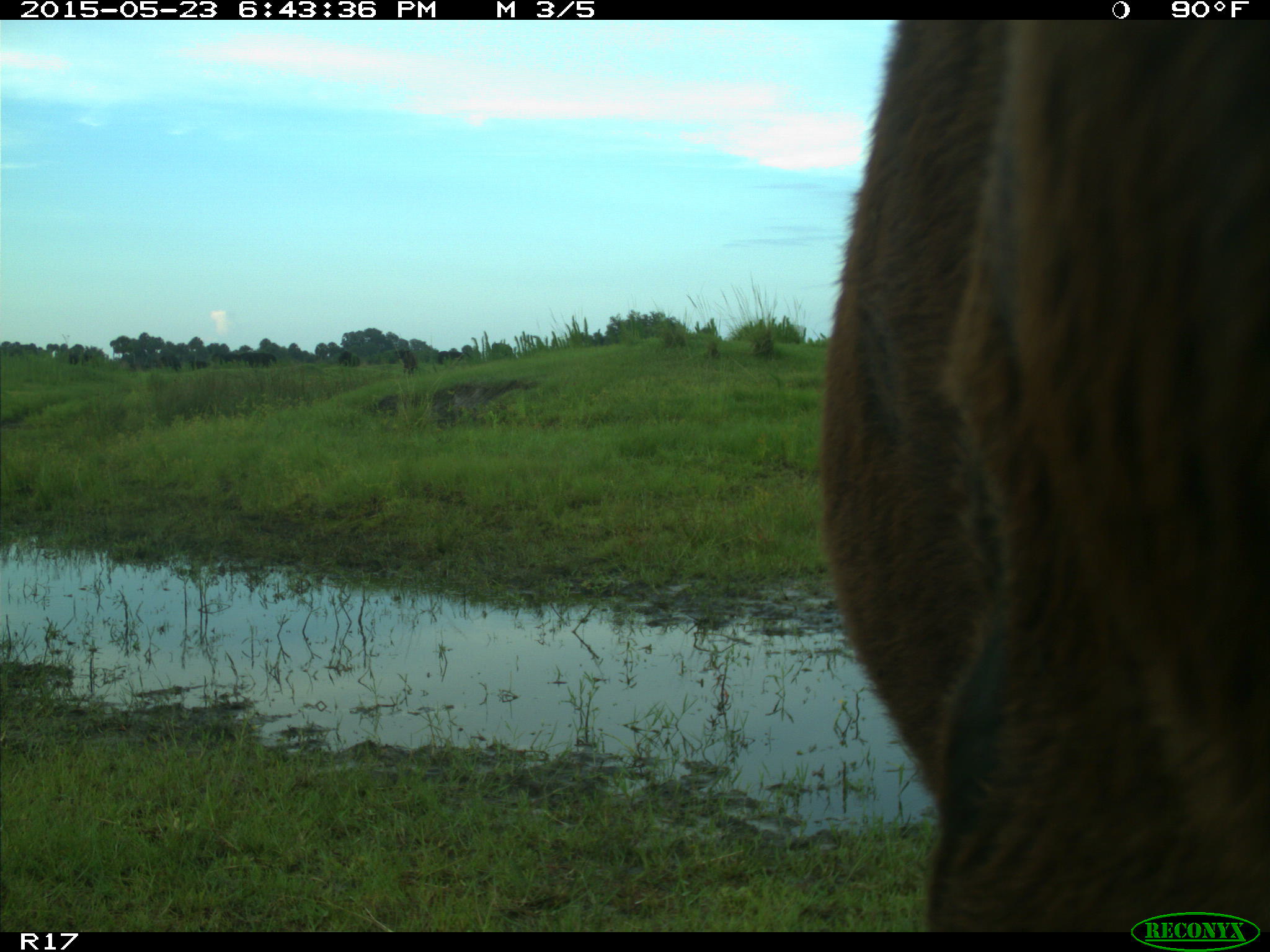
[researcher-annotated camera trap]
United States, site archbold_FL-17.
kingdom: Animalia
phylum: Chordata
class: Mammalia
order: Artiodactyla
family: Bovidae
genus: Bos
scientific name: Bos taurus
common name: domestic cow